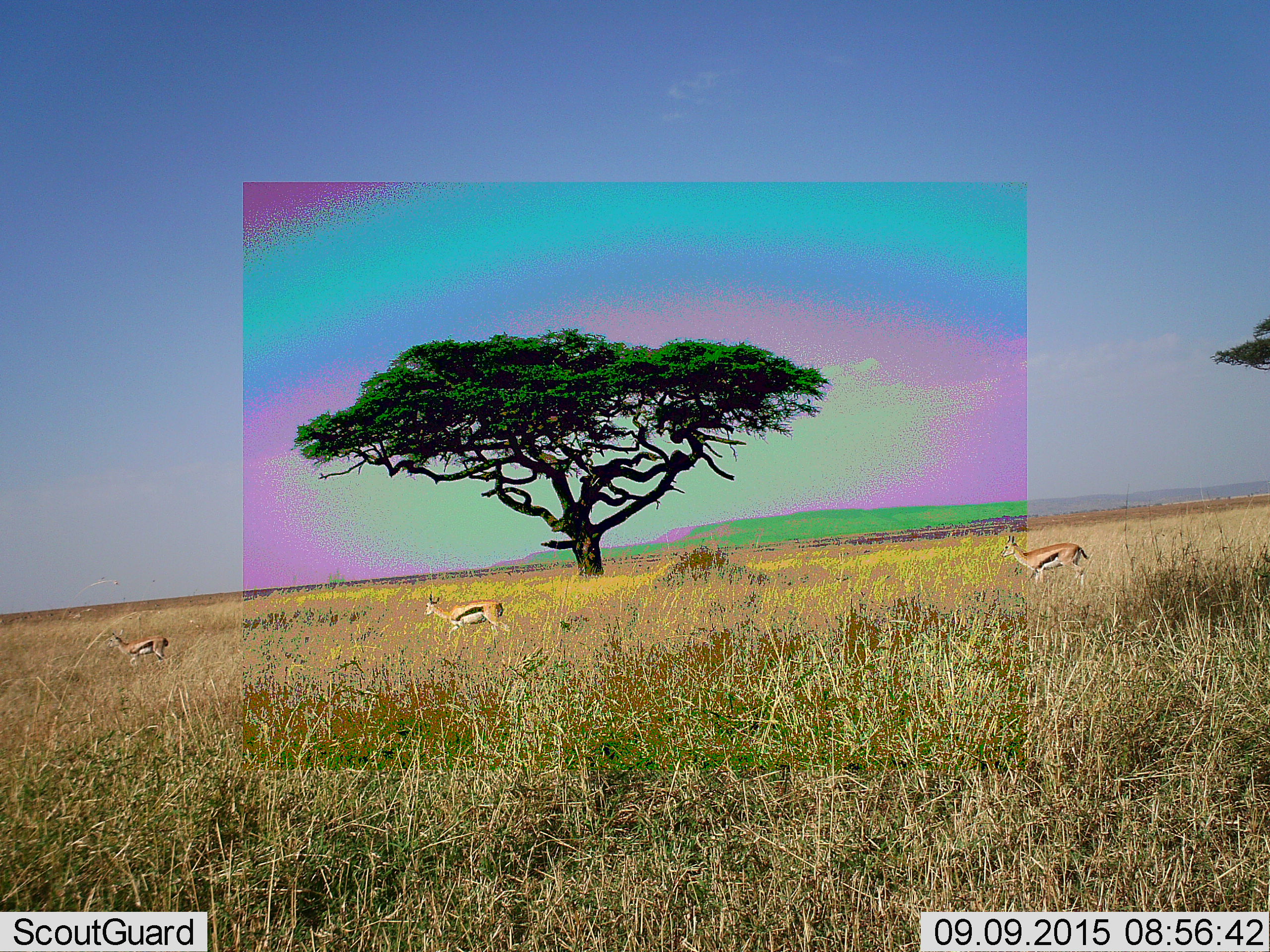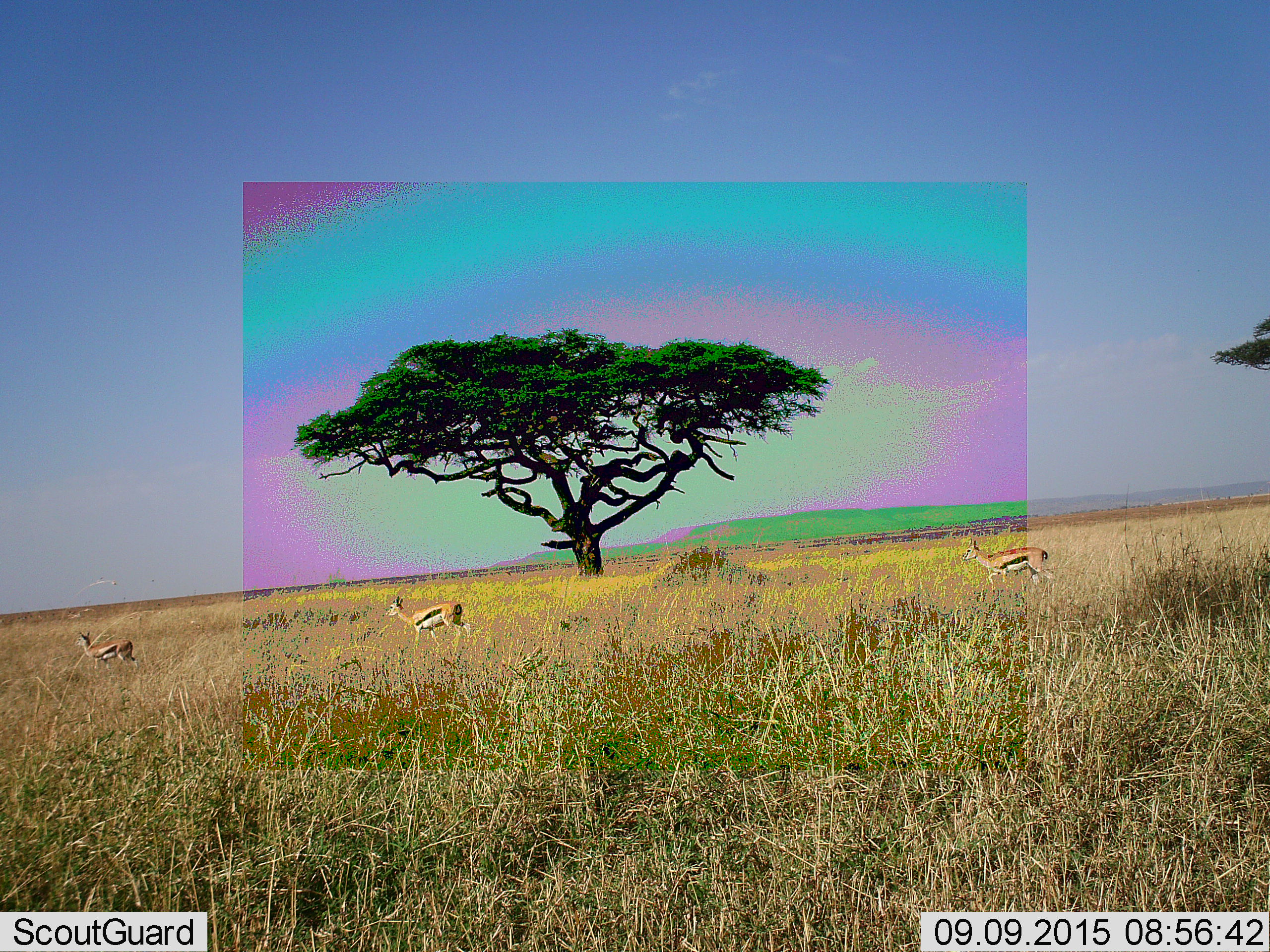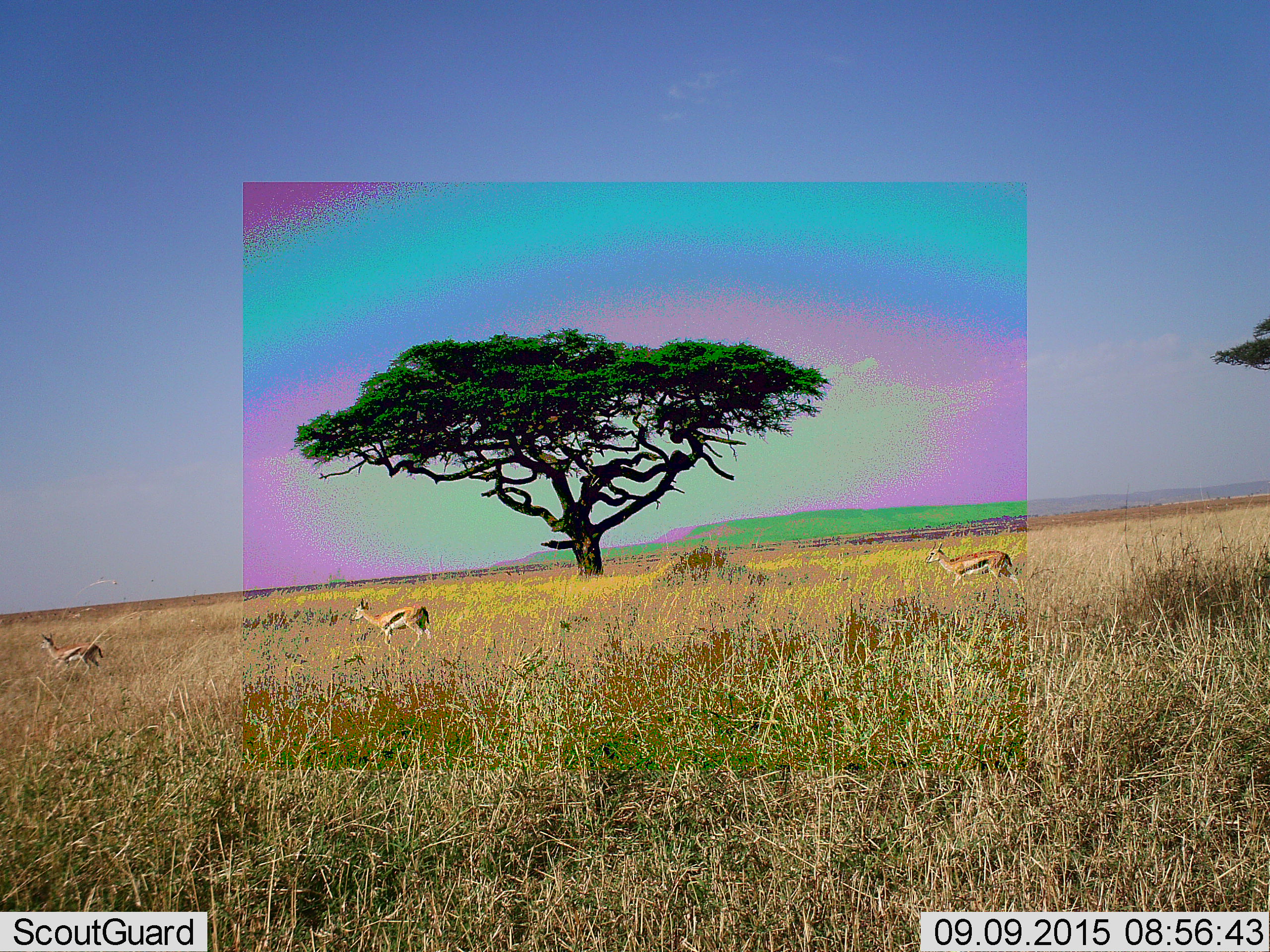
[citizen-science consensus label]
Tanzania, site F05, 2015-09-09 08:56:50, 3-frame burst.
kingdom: Animalia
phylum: Chordata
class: Mammalia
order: Artiodactyla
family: Bovidae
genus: Eudorcas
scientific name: Eudorcas thomsonii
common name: thomson's gazelle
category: gazellethomsons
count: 3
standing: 12%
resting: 0%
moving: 94%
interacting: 0%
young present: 18%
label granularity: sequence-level